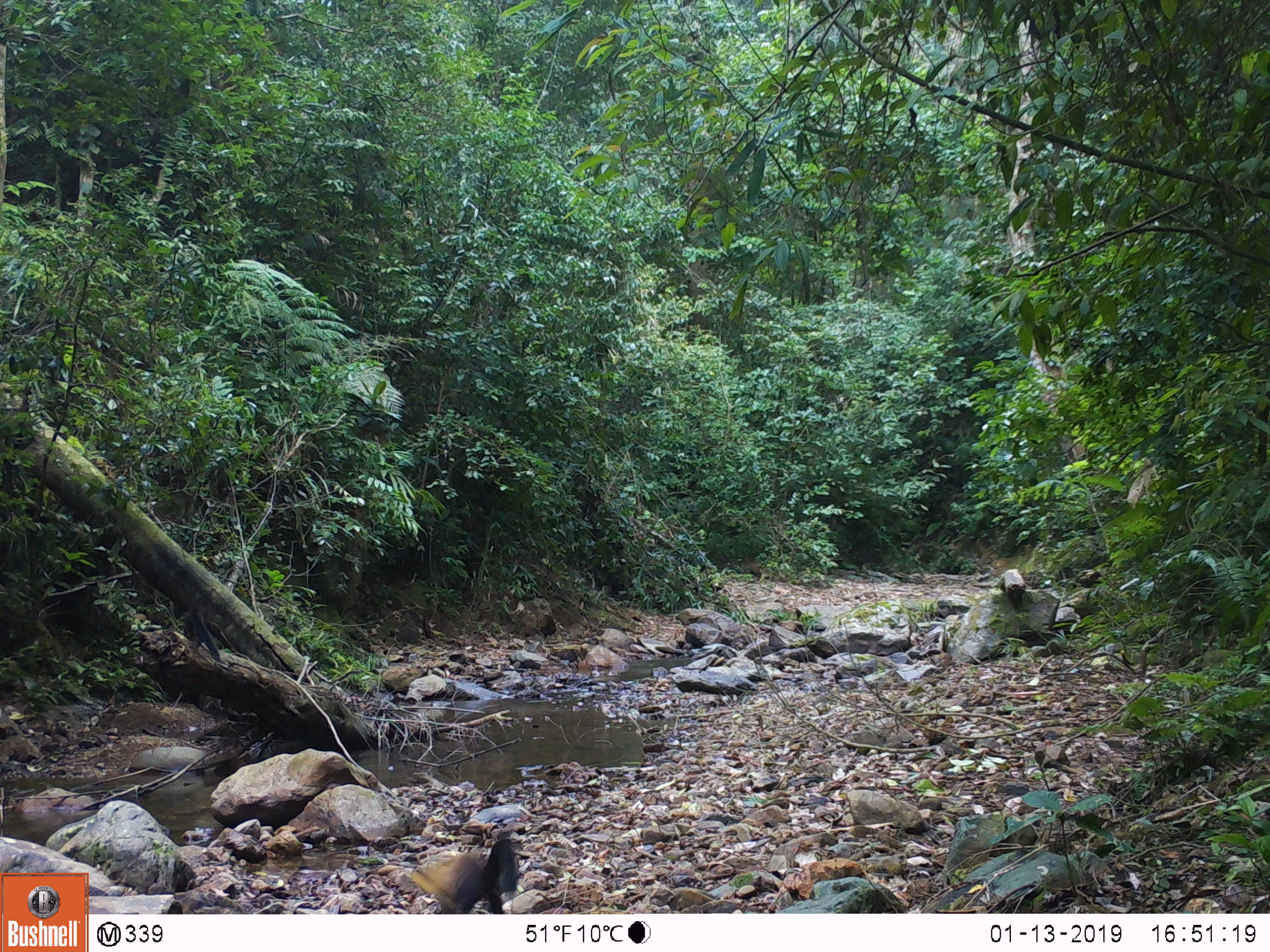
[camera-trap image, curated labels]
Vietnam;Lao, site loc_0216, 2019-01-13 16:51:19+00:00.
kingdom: Animalia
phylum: Chordata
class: Mammalia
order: Carnivora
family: Mustelidae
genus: Martes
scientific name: Martes flavigula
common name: yellow-throated marten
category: yellow throated marten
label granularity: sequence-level